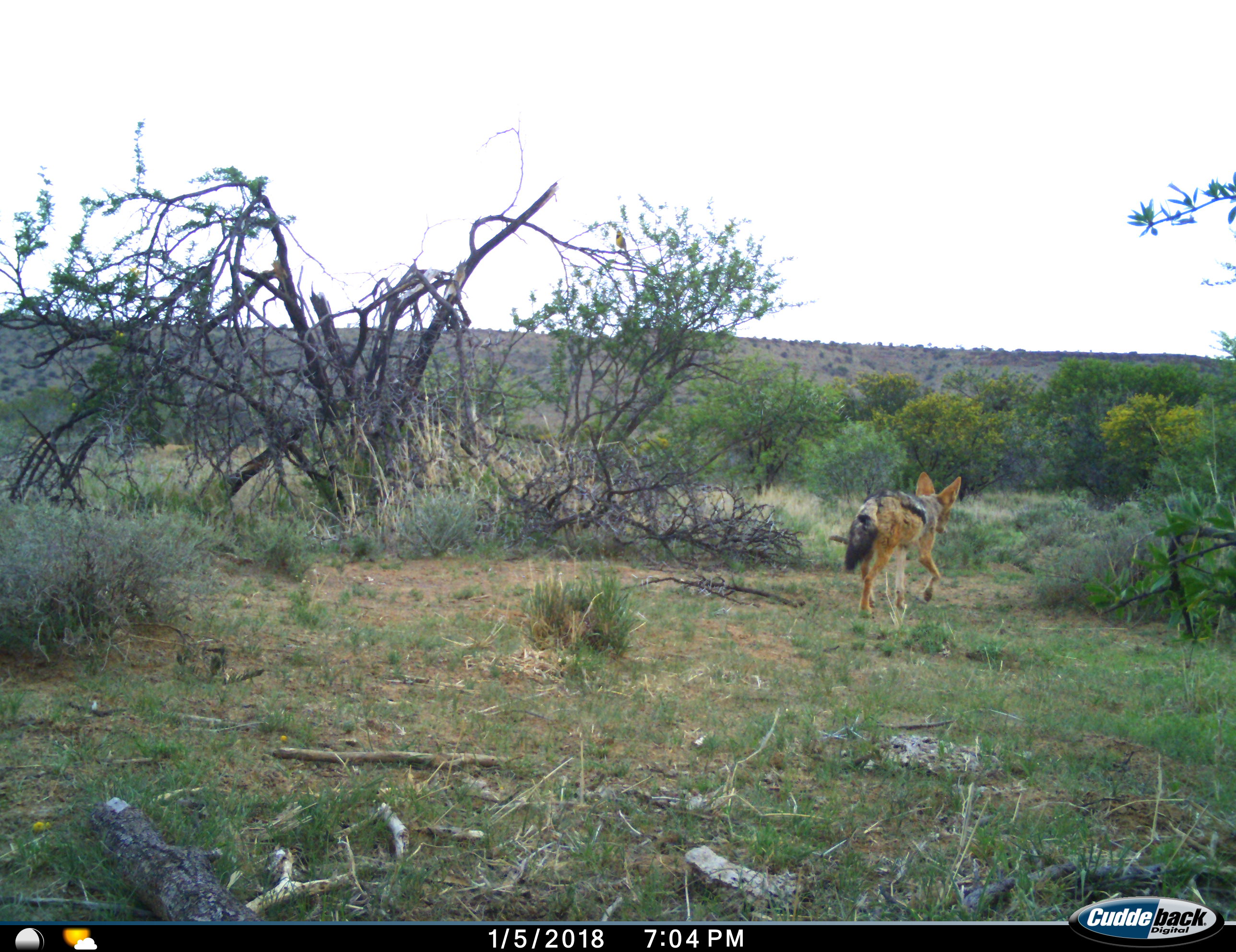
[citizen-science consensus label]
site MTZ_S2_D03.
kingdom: Animalia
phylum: Chordata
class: Mammalia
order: Carnivora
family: Canidae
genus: Lupulella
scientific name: Lupulella mesomelas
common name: black-backed jackal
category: jackalblackbacked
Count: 1.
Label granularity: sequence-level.